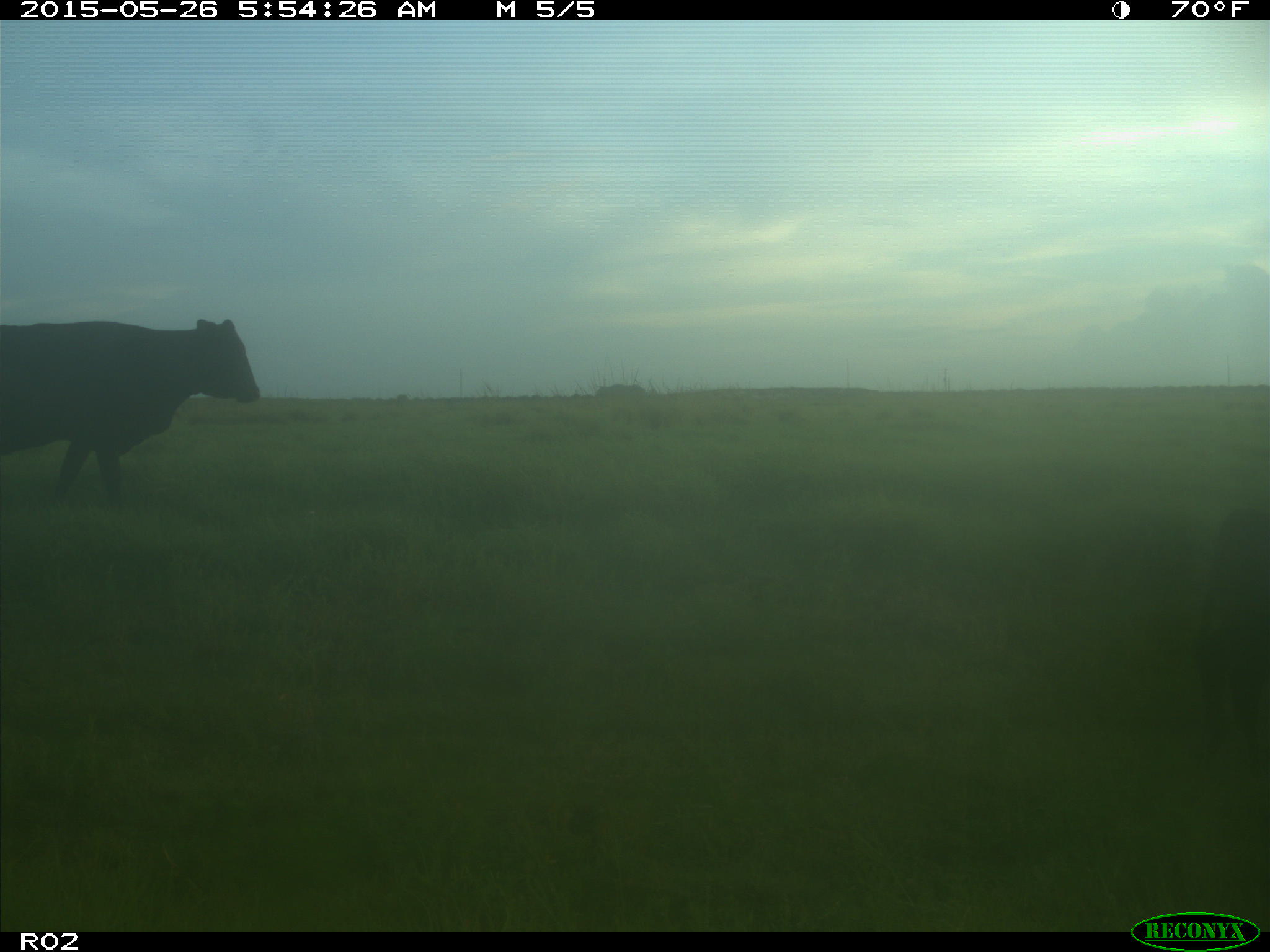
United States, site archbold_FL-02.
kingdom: Animalia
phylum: Chordata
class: Mammalia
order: Artiodactyla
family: Bovidae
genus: Bos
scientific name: Bos taurus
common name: domestic cow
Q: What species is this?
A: Bos taurus (domestic cow).